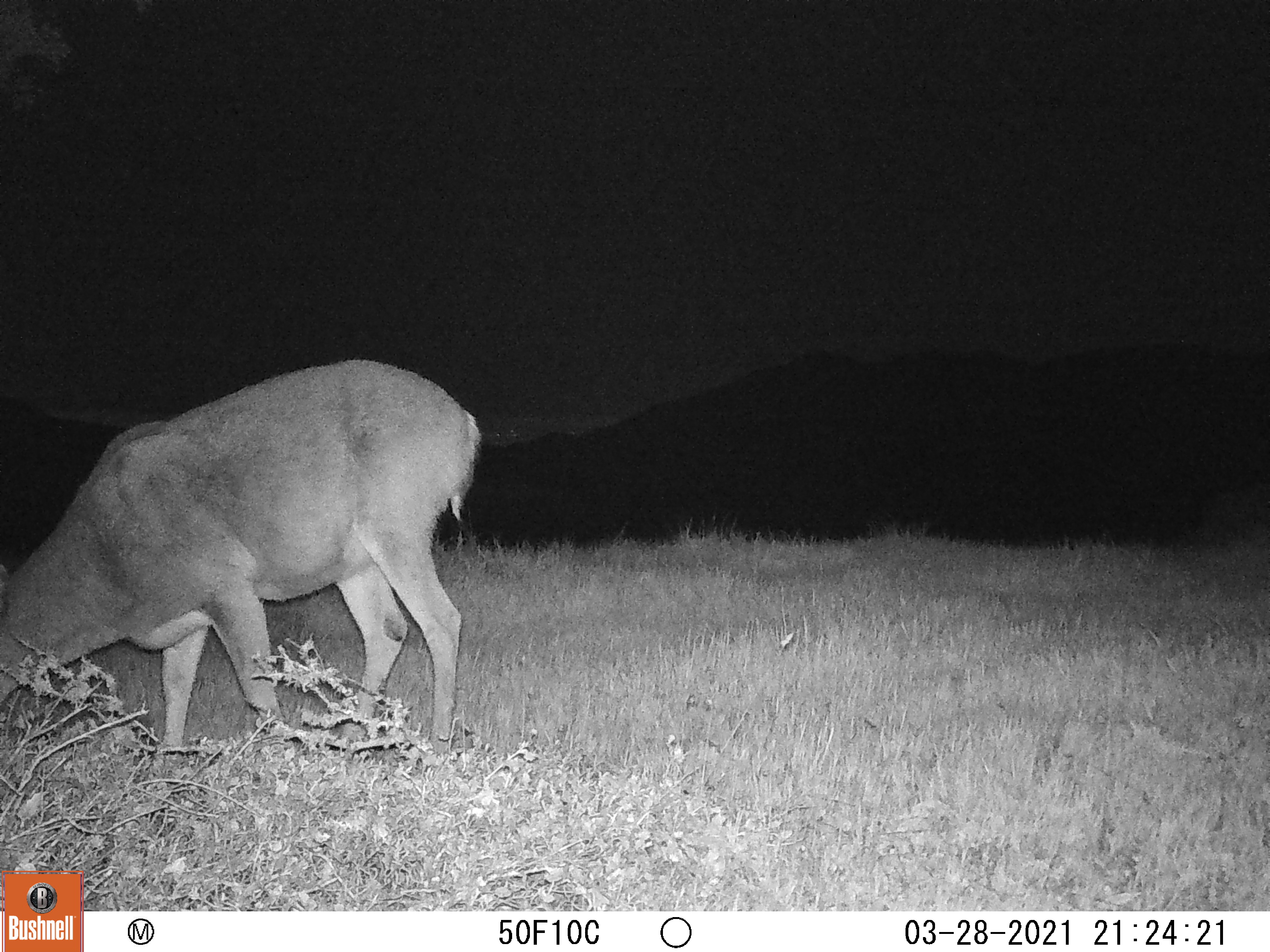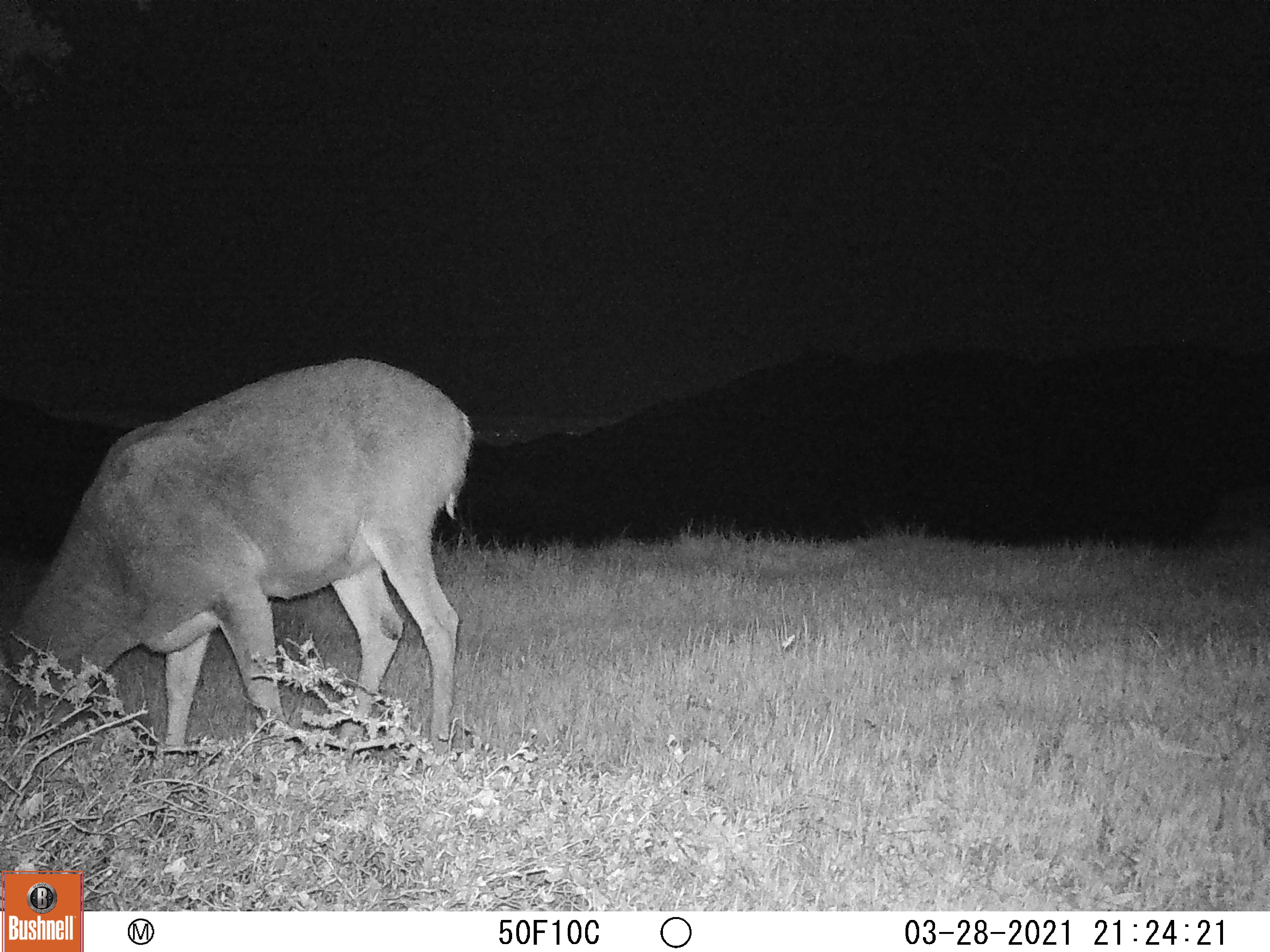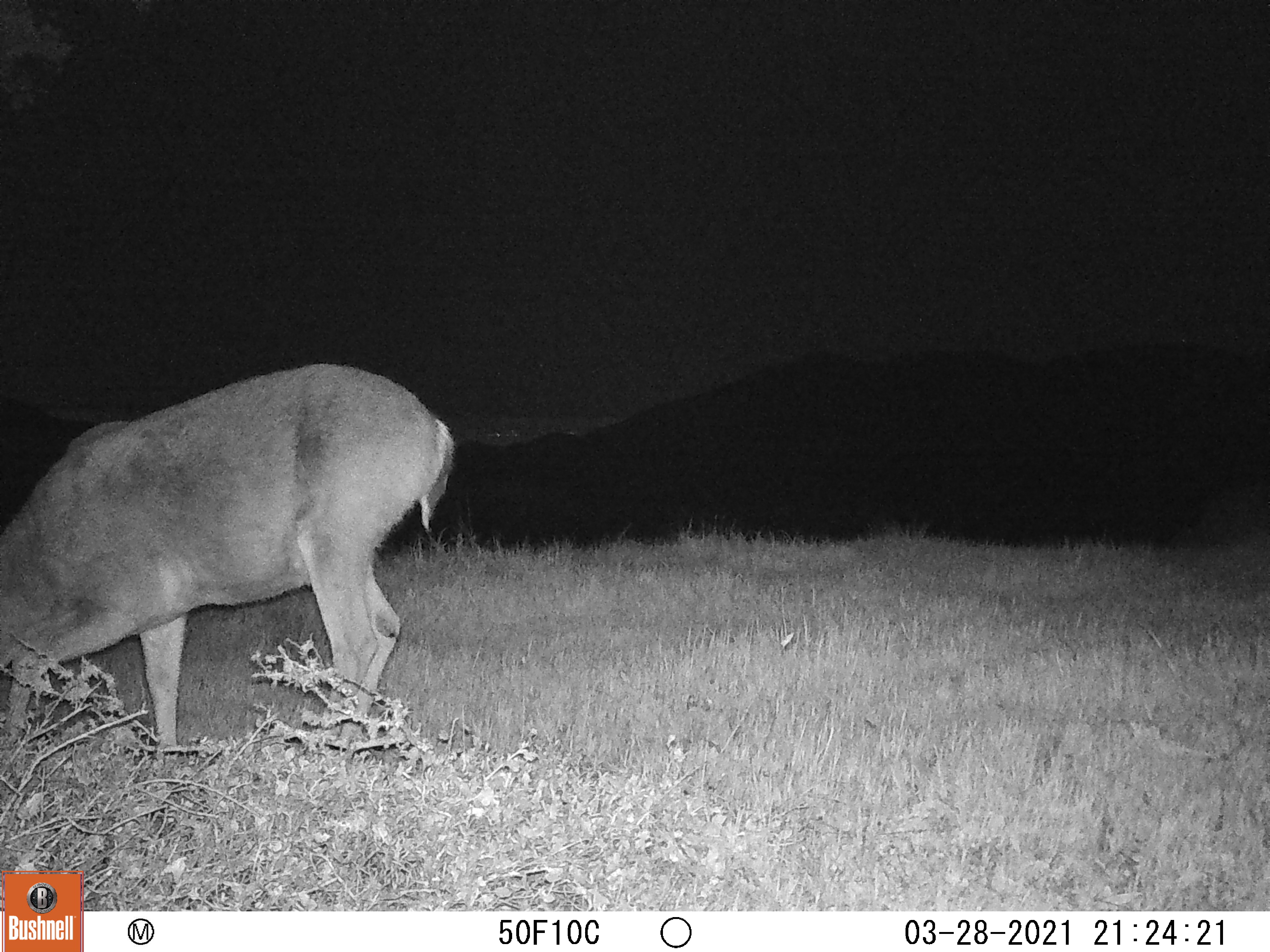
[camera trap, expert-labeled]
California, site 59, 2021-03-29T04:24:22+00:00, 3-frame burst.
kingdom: Animalia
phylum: Chordata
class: Mammalia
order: Artiodactyla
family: Cervidae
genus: Odocoileus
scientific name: Odocoileus hemionus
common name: mule deer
Mule deer (Odocoileus hemionus).